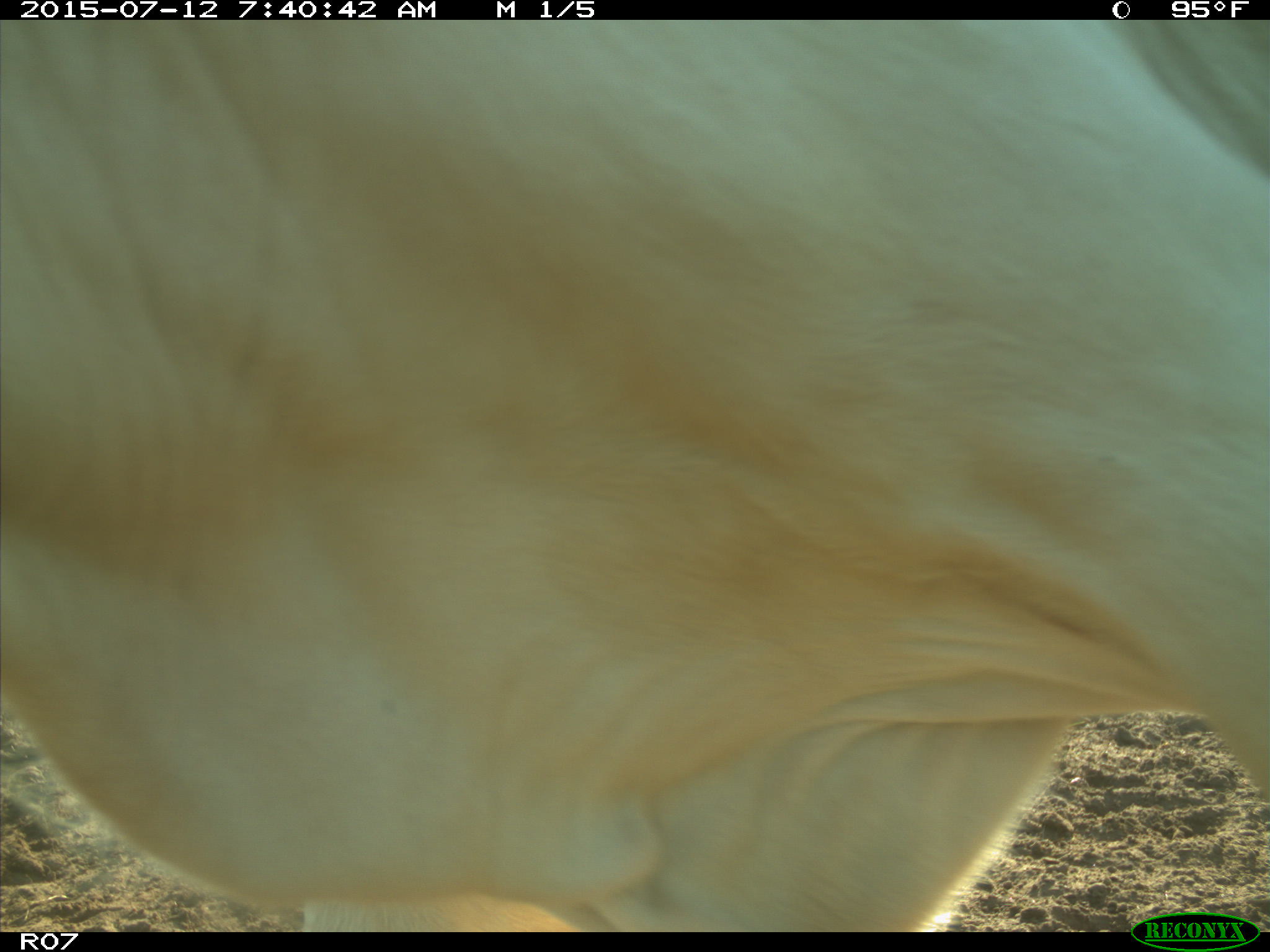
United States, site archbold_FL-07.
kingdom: Animalia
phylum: Chordata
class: Mammalia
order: Artiodactyla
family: Bovidae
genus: Bos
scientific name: Bos taurus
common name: domestic cow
Bos taurus (domestic cow).